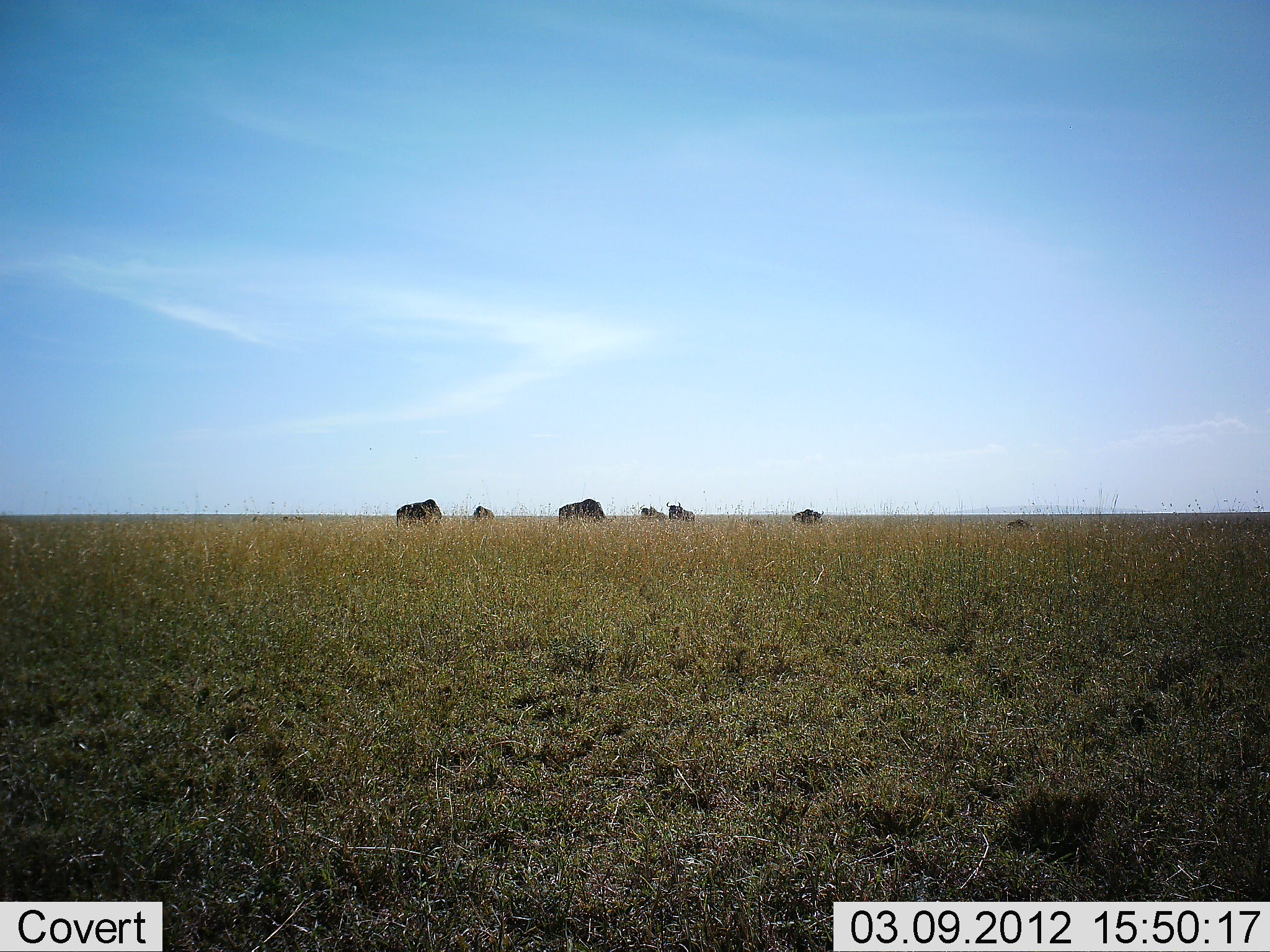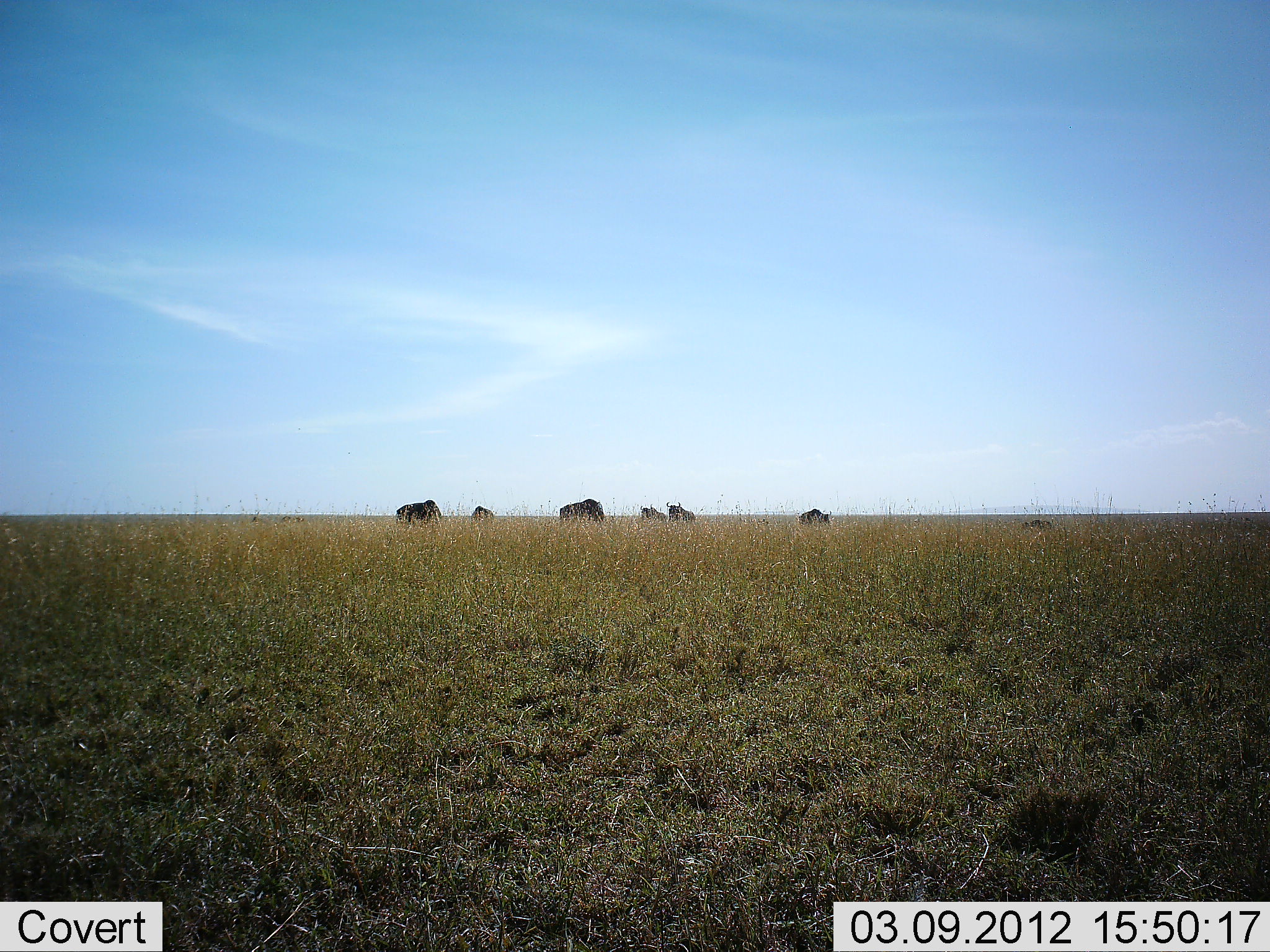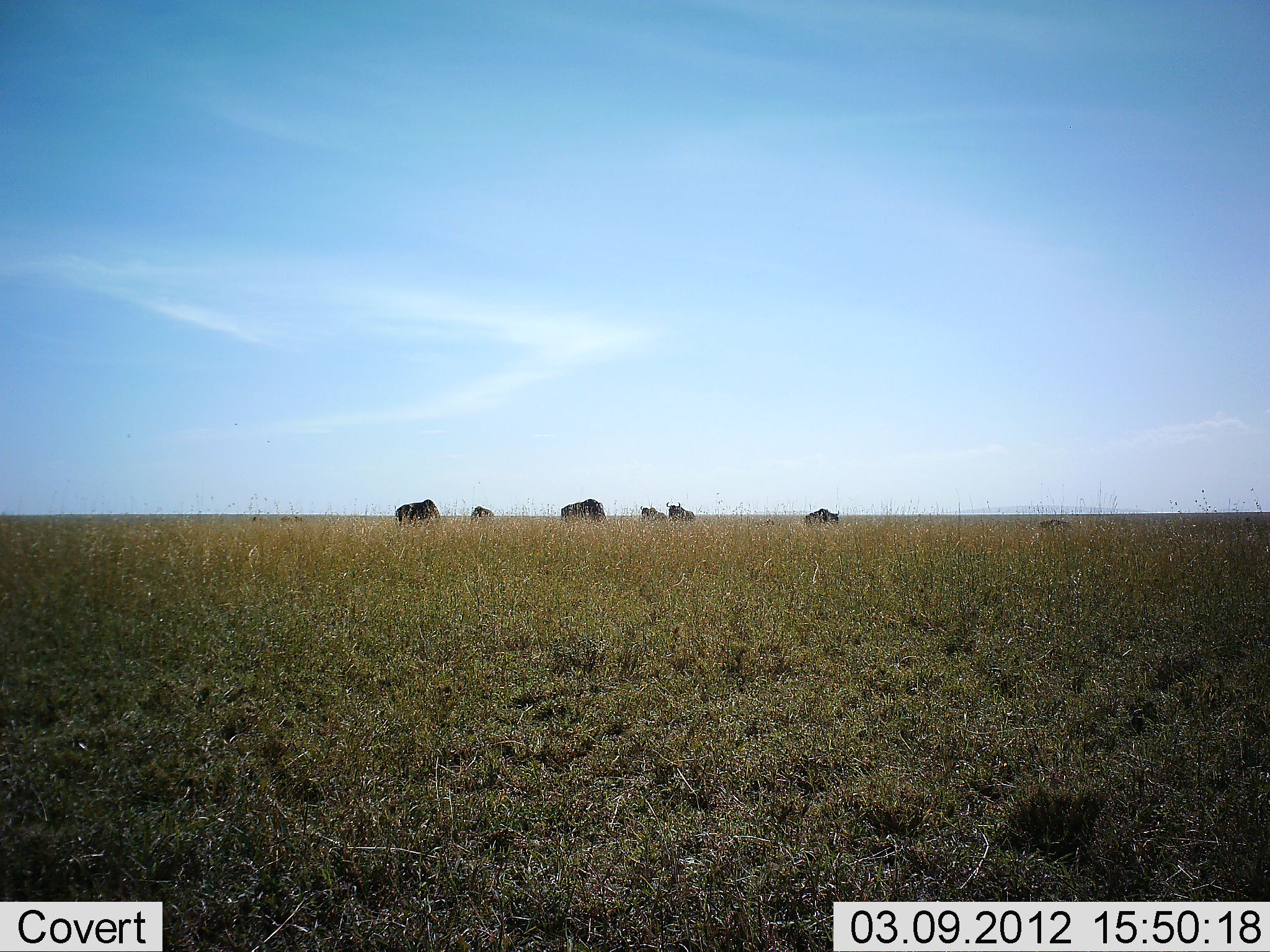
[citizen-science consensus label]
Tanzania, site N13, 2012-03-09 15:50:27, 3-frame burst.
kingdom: Animalia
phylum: Chordata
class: Mammalia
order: Artiodactyla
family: Bovidae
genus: Connochaetes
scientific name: Connochaetes taurinus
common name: blue wildebeest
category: wildebeest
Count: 7.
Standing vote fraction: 55%.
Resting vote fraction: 9%.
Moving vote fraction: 45%.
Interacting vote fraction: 0%.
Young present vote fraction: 18%.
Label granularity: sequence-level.